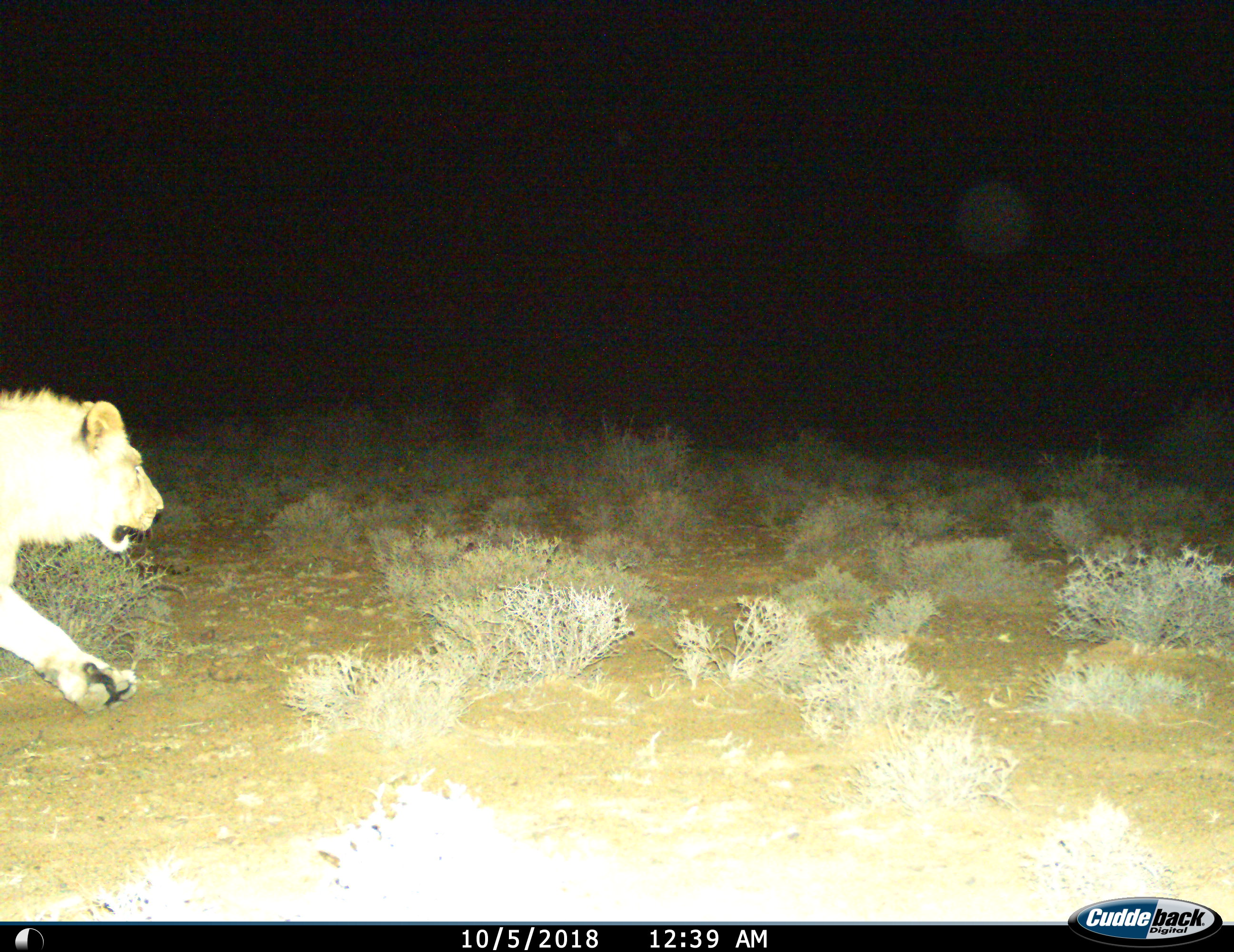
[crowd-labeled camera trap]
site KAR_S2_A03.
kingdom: Animalia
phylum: Chordata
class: Mammalia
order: Carnivora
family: Felidae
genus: Panthera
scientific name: Panthera leo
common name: lion female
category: lionfemale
Lionfemale (lion female) (Panthera leo), count 1. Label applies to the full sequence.